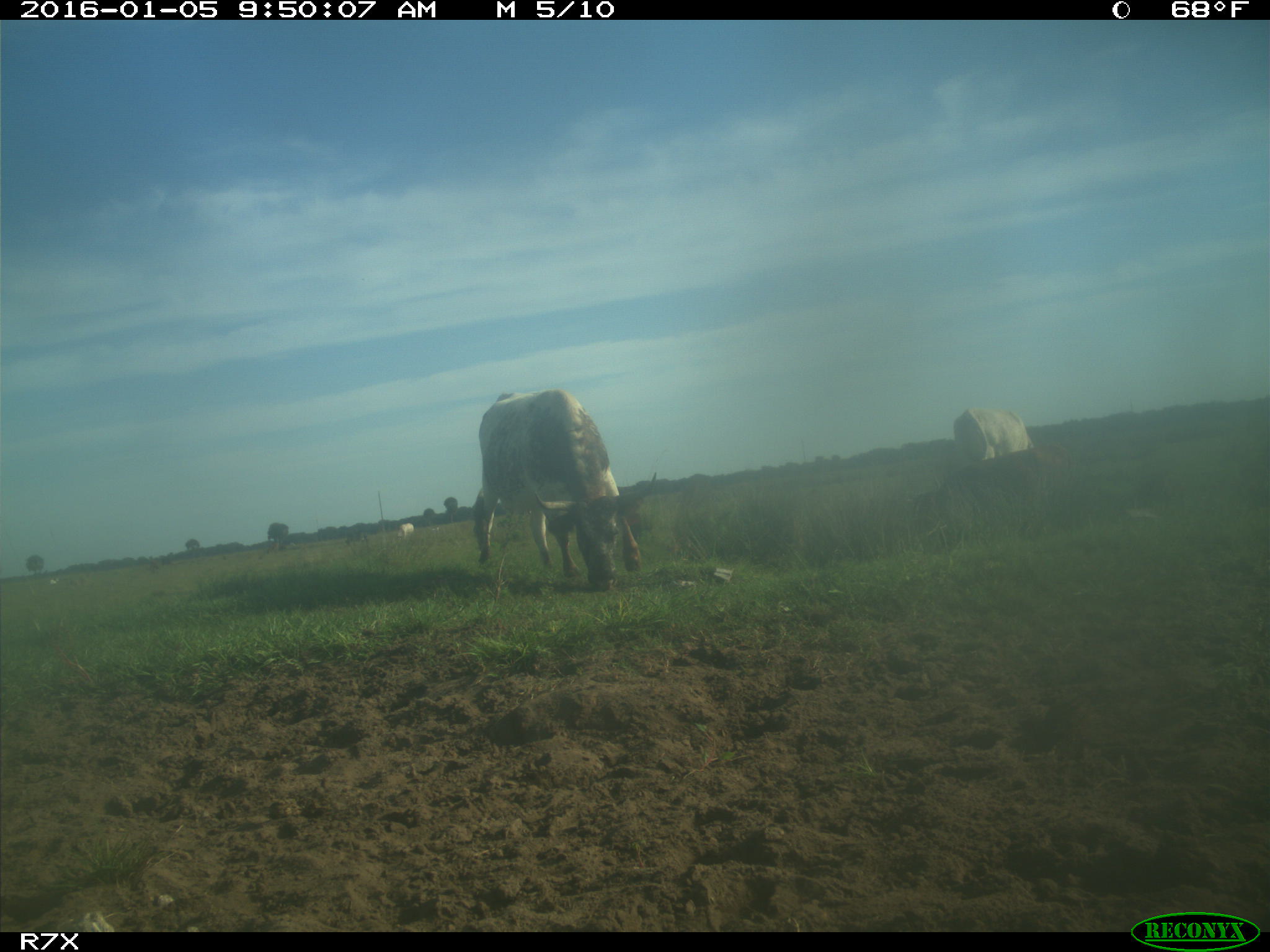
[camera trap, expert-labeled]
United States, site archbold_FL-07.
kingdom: Animalia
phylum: Chordata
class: Mammalia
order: Artiodactyla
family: Bovidae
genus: Bos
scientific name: Bos taurus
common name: domestic cow